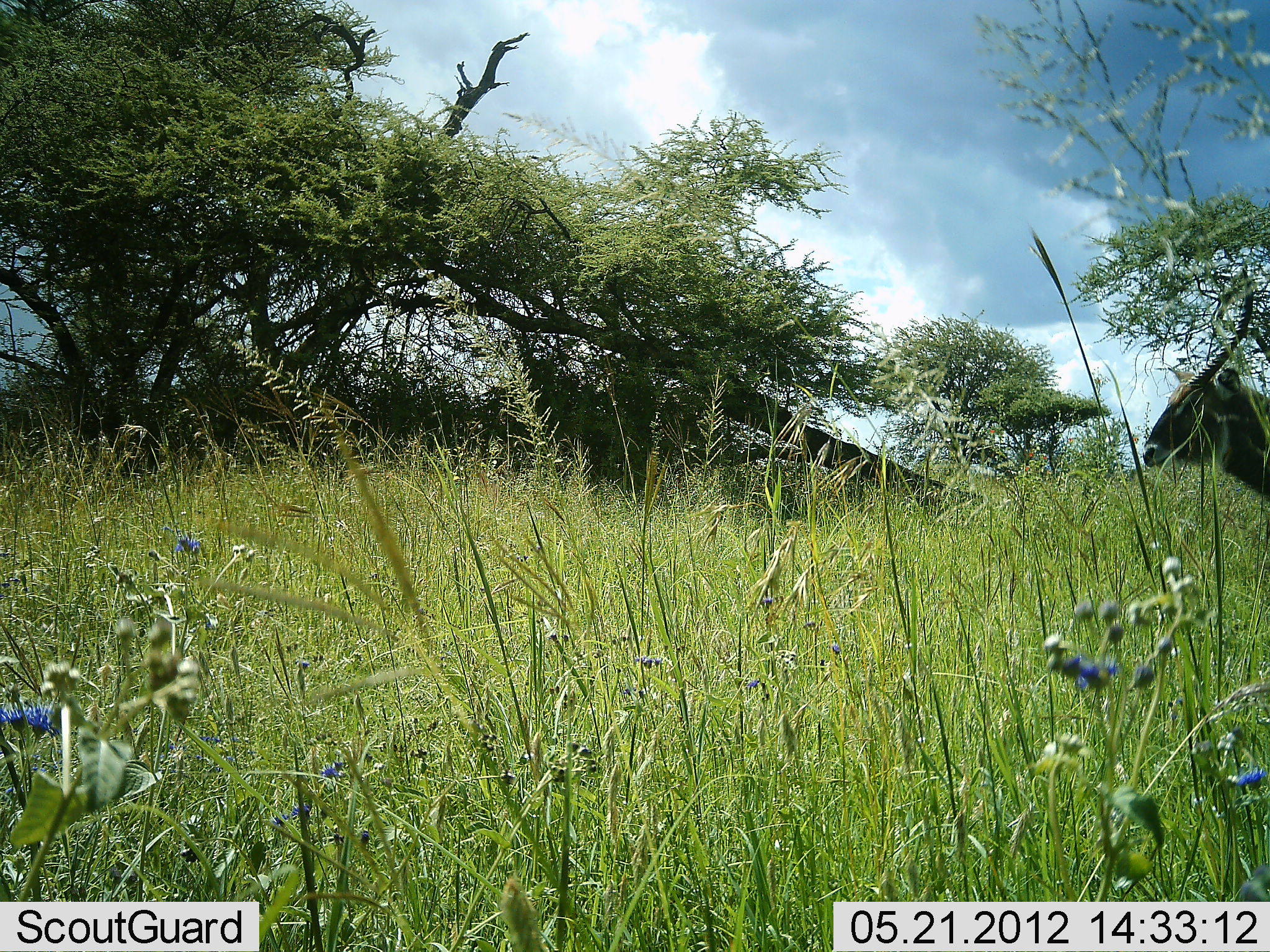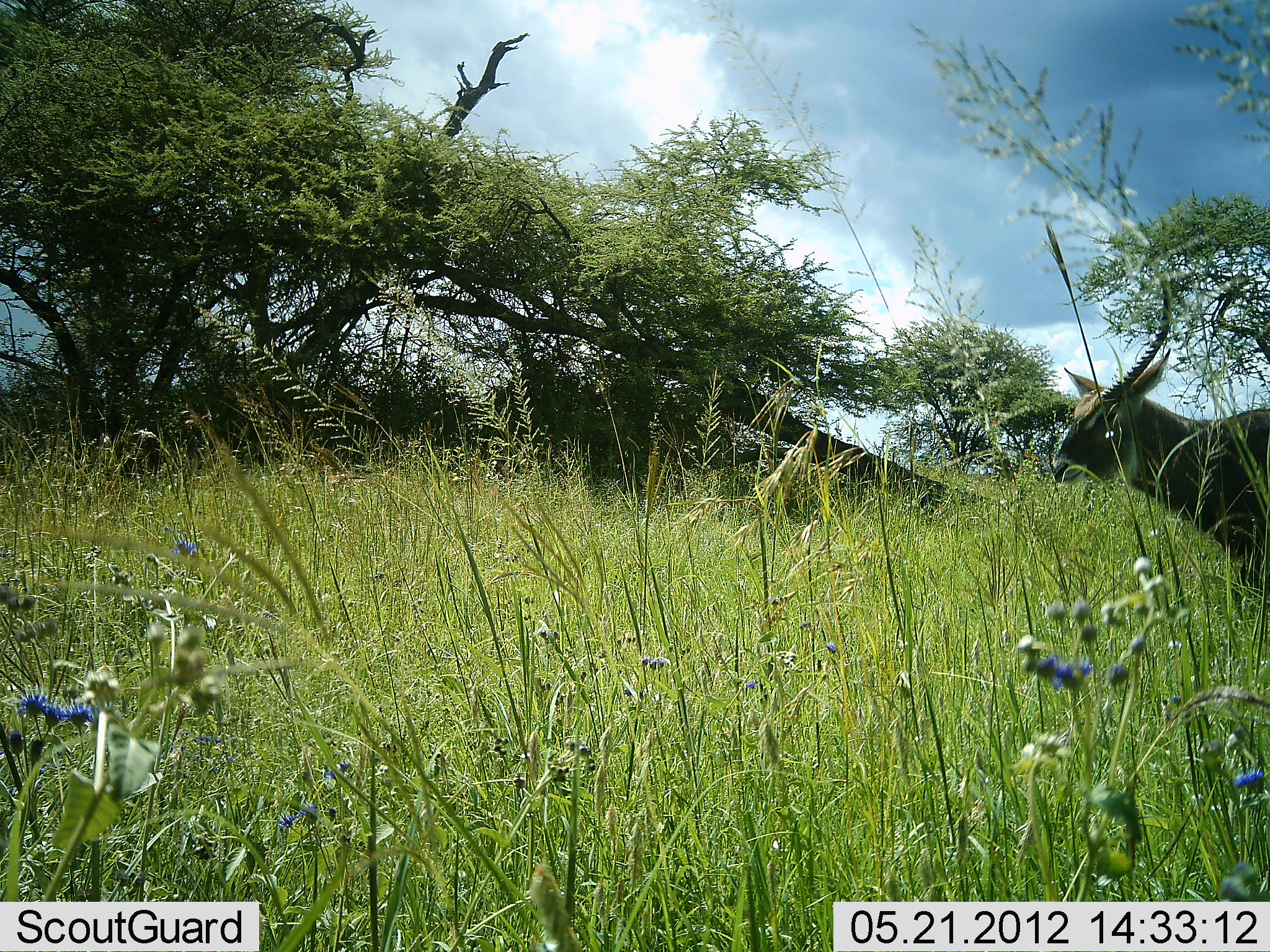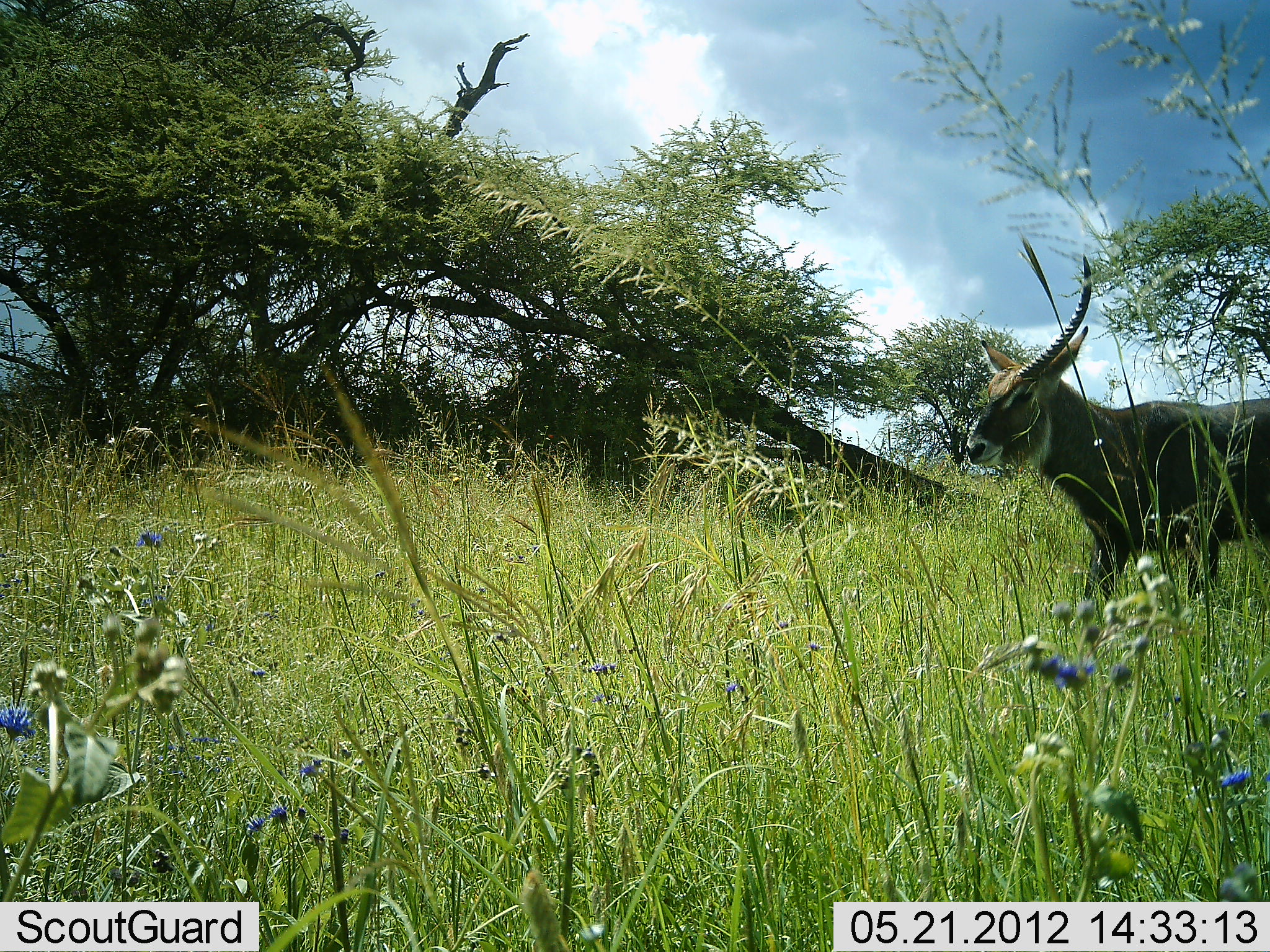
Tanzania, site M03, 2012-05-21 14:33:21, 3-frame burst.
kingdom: Animalia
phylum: Chordata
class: Mammalia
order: Artiodactyla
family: Bovidae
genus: Kobus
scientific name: Kobus ellipsiprymnus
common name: waterbuck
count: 1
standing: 6%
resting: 0%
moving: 100%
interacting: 0%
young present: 0%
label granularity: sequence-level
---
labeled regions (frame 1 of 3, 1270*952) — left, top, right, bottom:
animal: 1141, 267, 1270, 502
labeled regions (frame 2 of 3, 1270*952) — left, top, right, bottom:
animal: 1053, 278, 1270, 603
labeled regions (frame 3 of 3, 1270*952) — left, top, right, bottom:
animal: 964, 255, 1270, 611